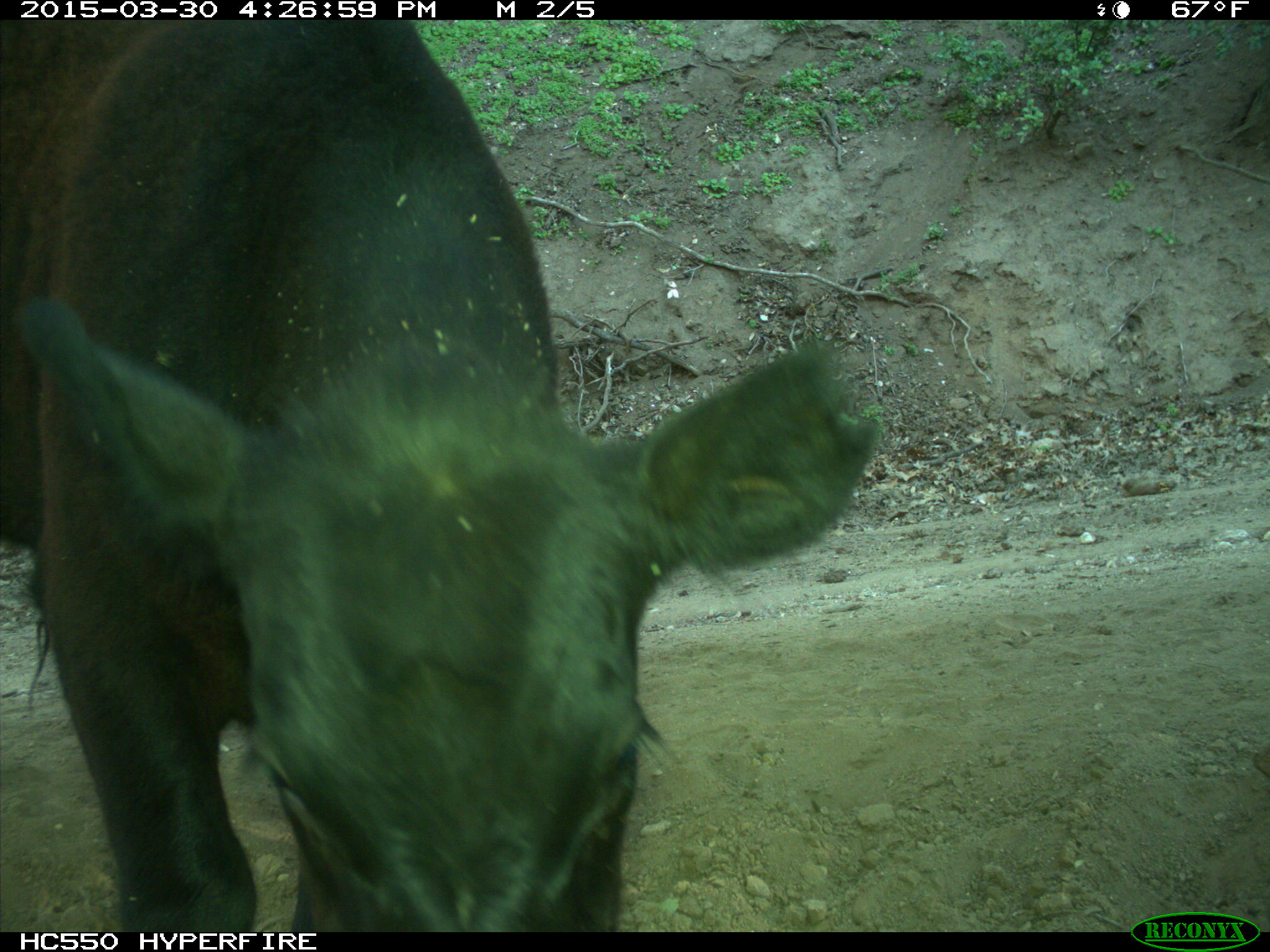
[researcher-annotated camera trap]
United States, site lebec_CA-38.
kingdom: Animalia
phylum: Chordata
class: Mammalia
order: Artiodactyla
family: Bovidae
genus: Bos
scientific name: Bos taurus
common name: domestic cow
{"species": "Bos taurus (domestic cow)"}